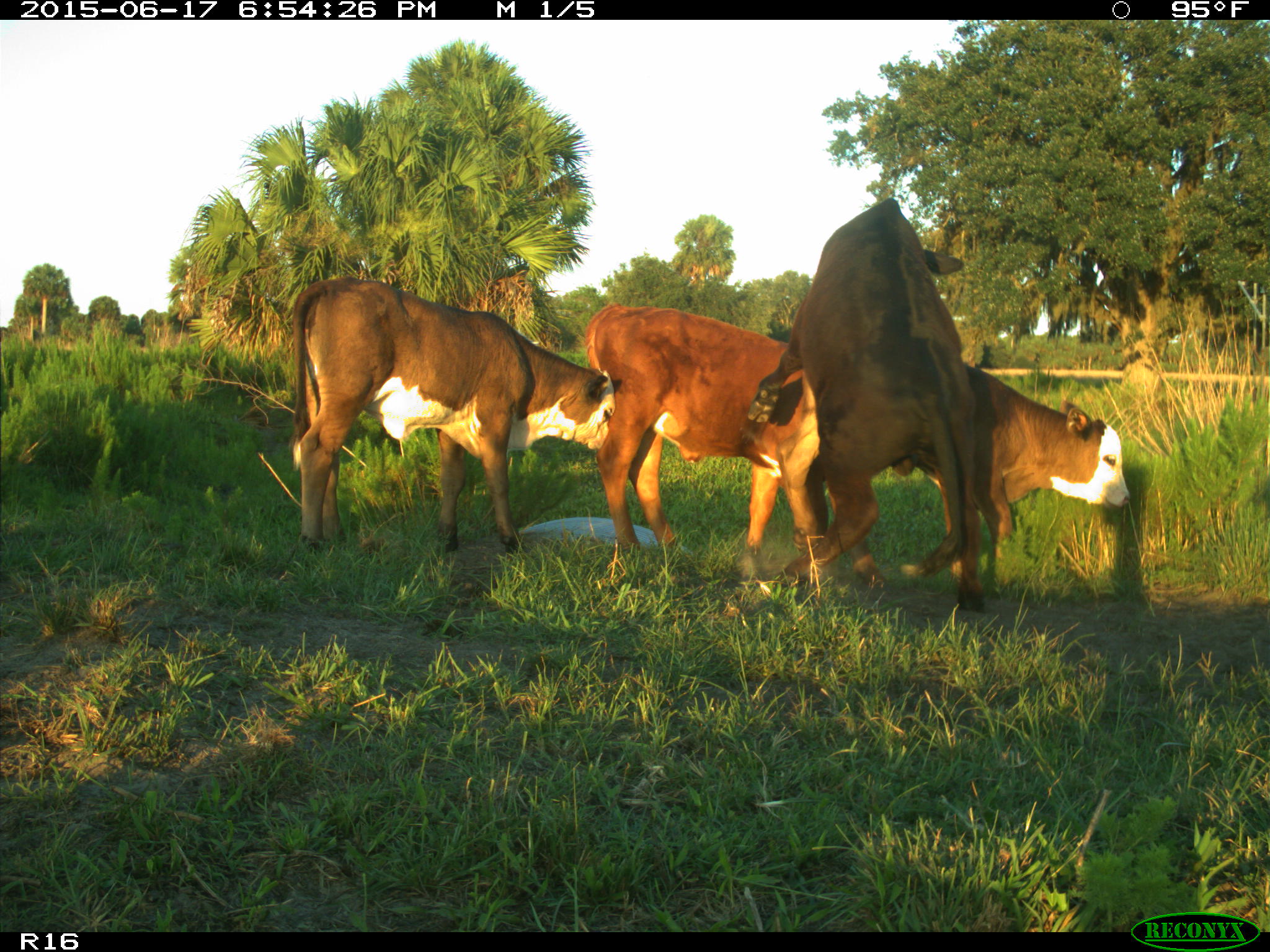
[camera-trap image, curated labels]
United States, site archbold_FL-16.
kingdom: Animalia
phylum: Chordata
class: Mammalia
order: Artiodactyla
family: Bovidae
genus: Bos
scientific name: Bos taurus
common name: domestic cow